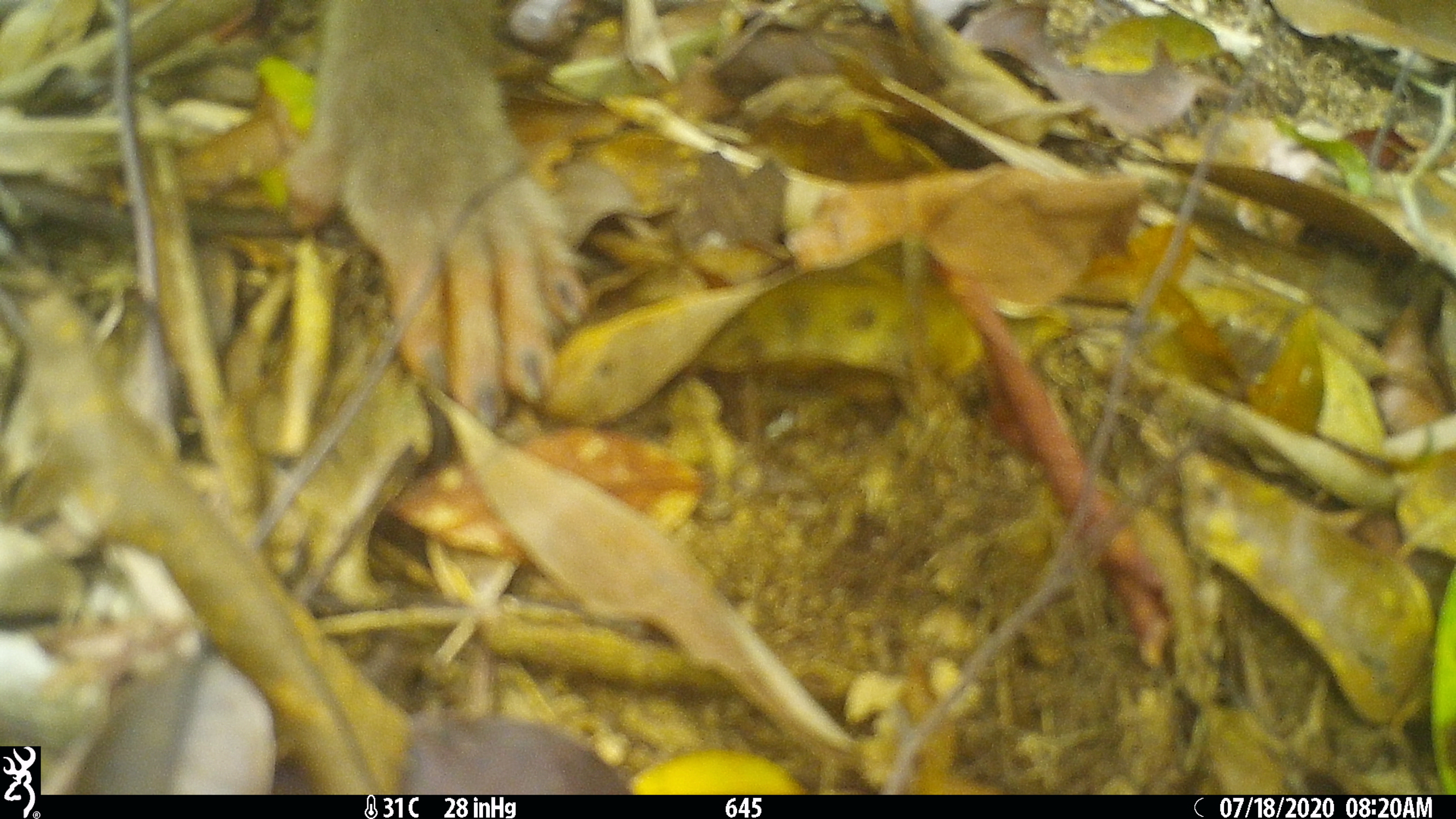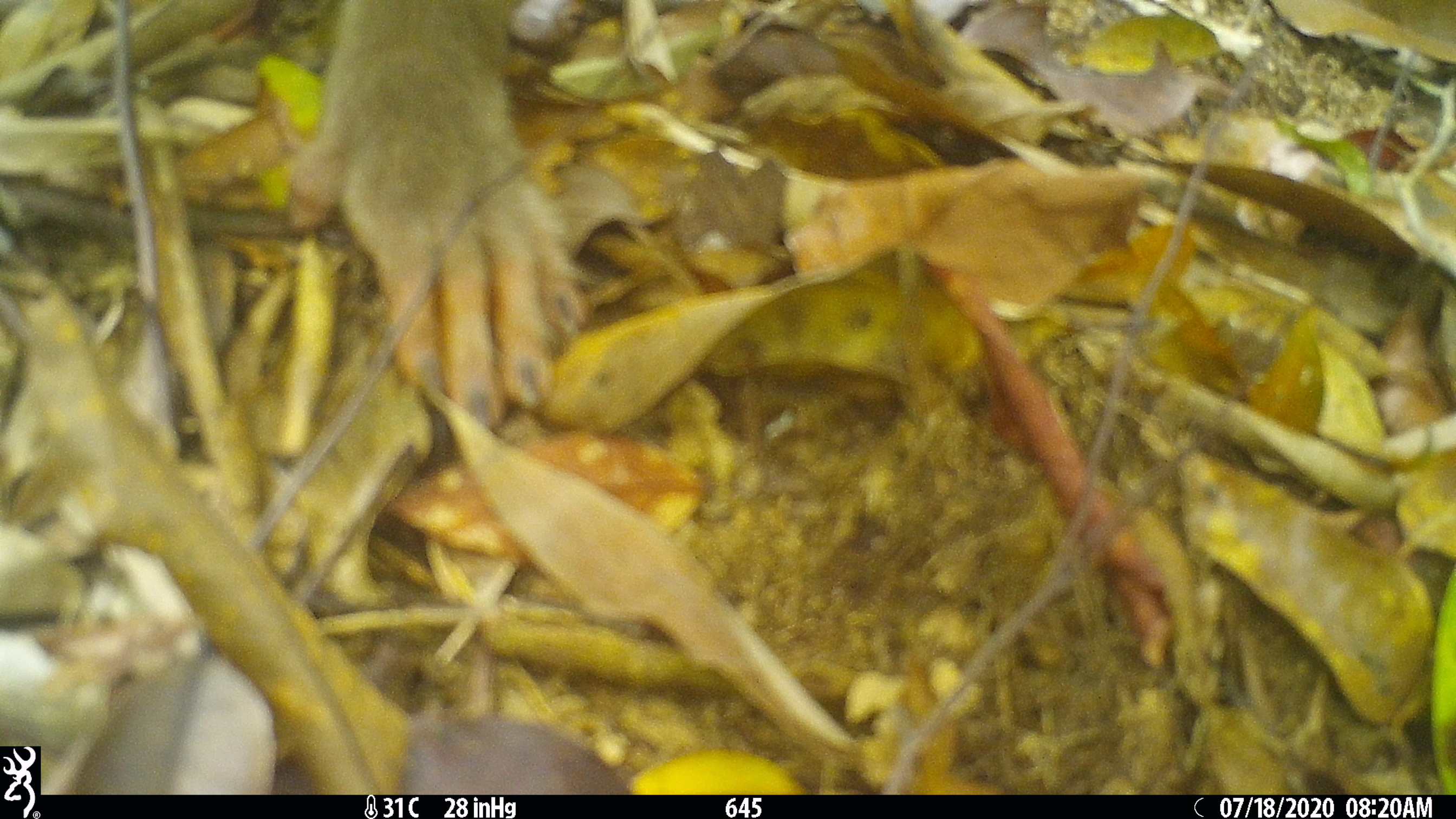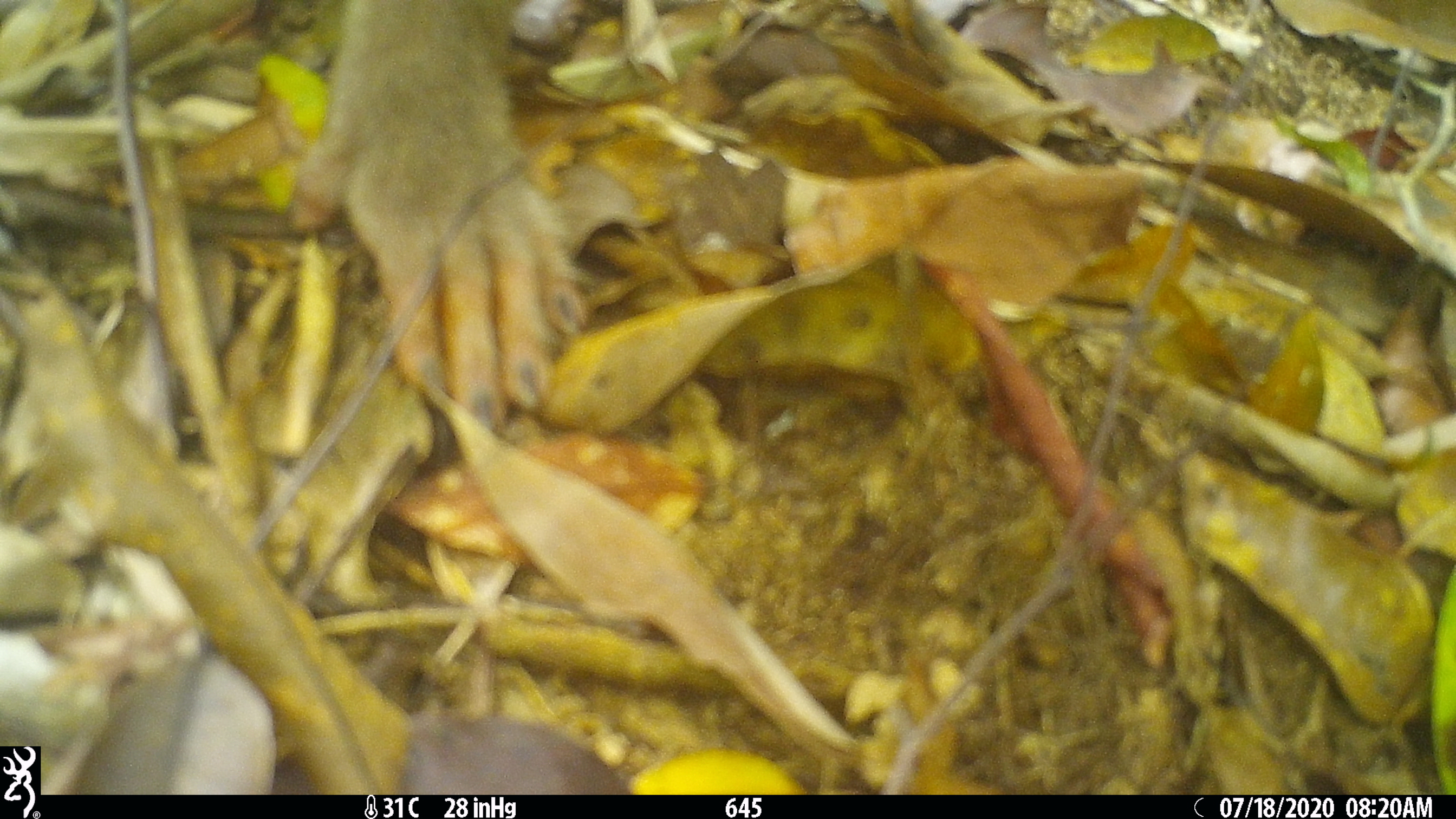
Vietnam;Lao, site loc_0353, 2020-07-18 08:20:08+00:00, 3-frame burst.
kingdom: Animalia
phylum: Chordata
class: Mammalia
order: Primates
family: Cercopithecidae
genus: Macaca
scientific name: Macaca nemestrina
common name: pig-tailed macaque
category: pig tailed macaque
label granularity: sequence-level